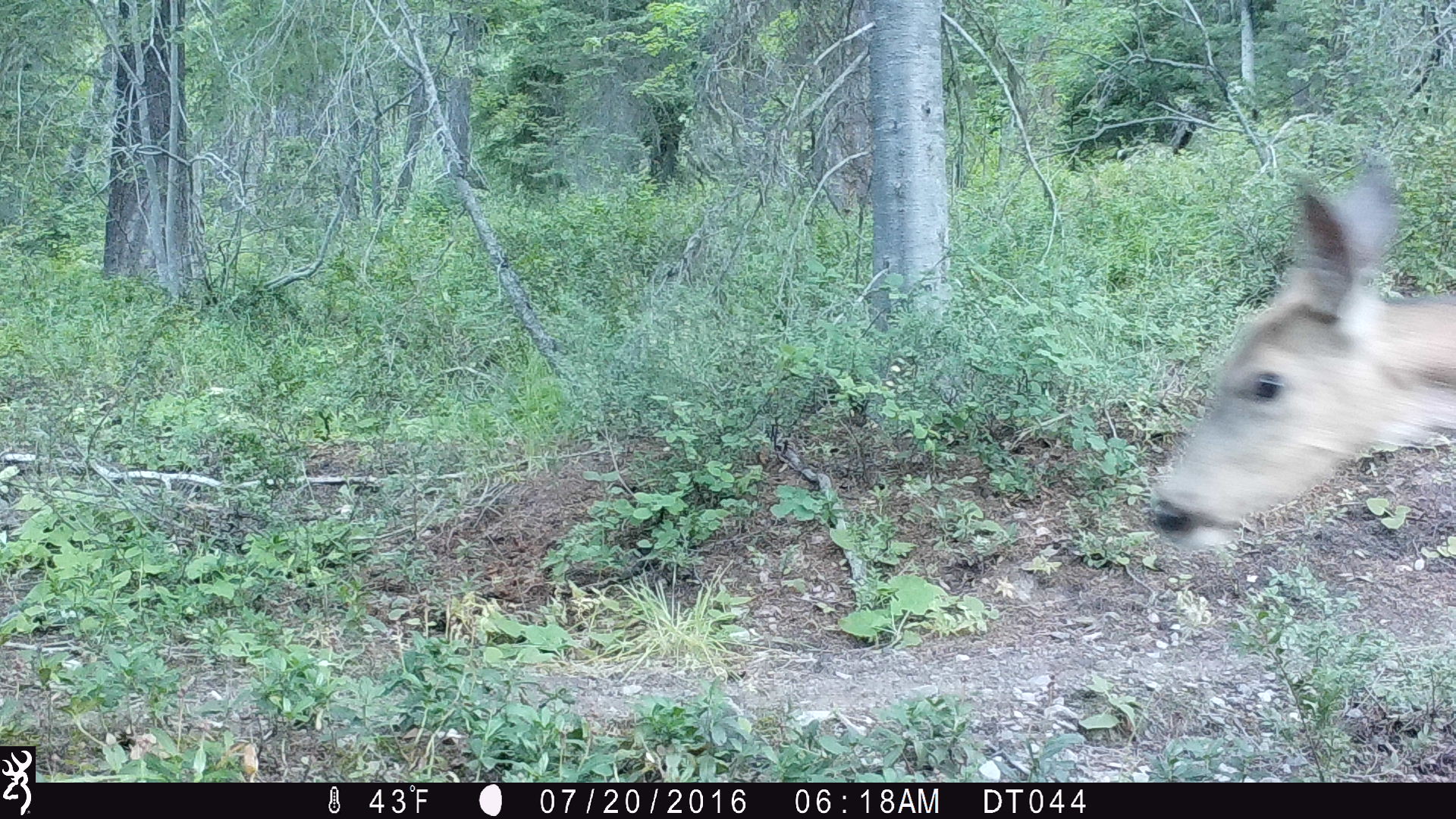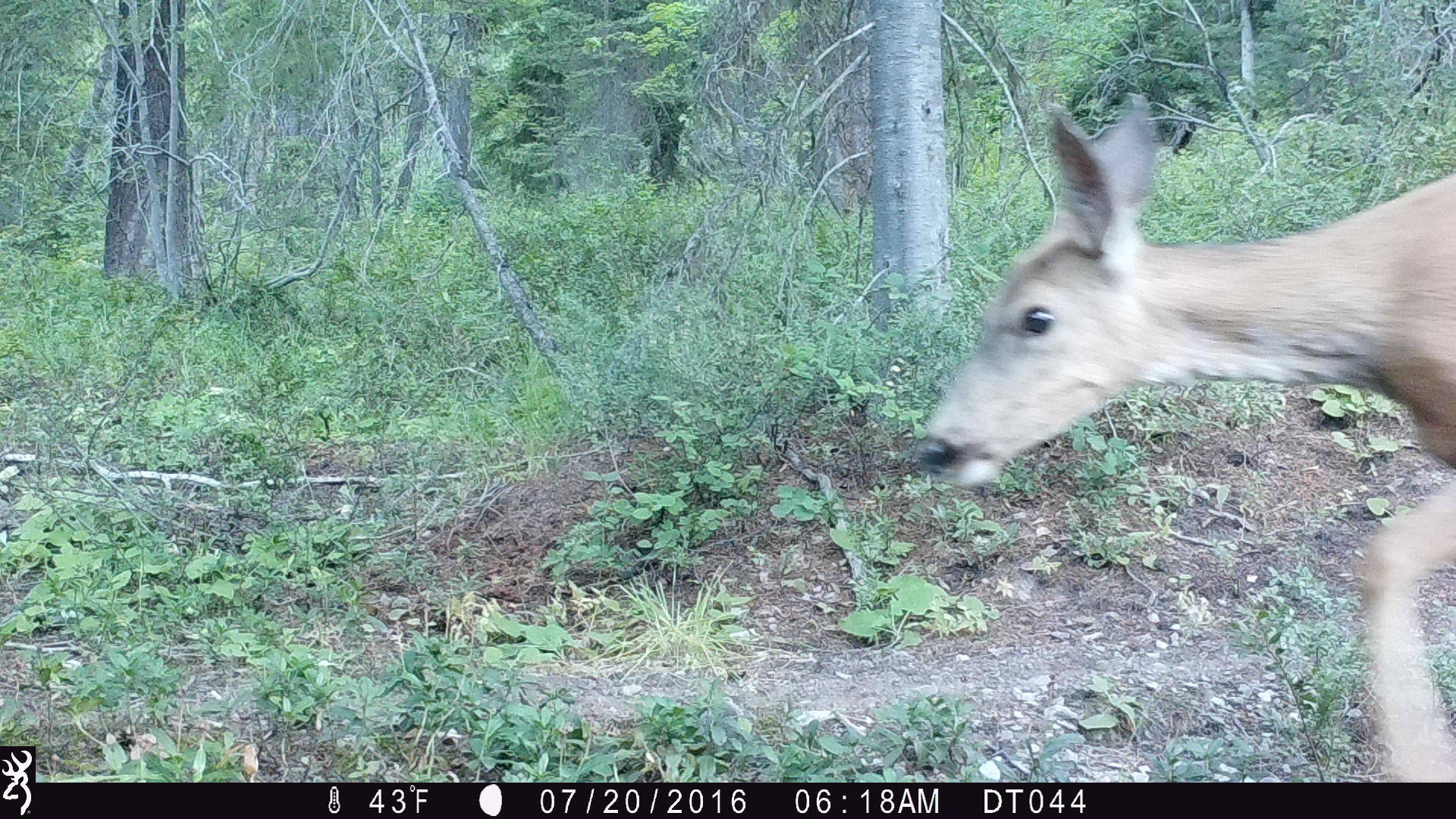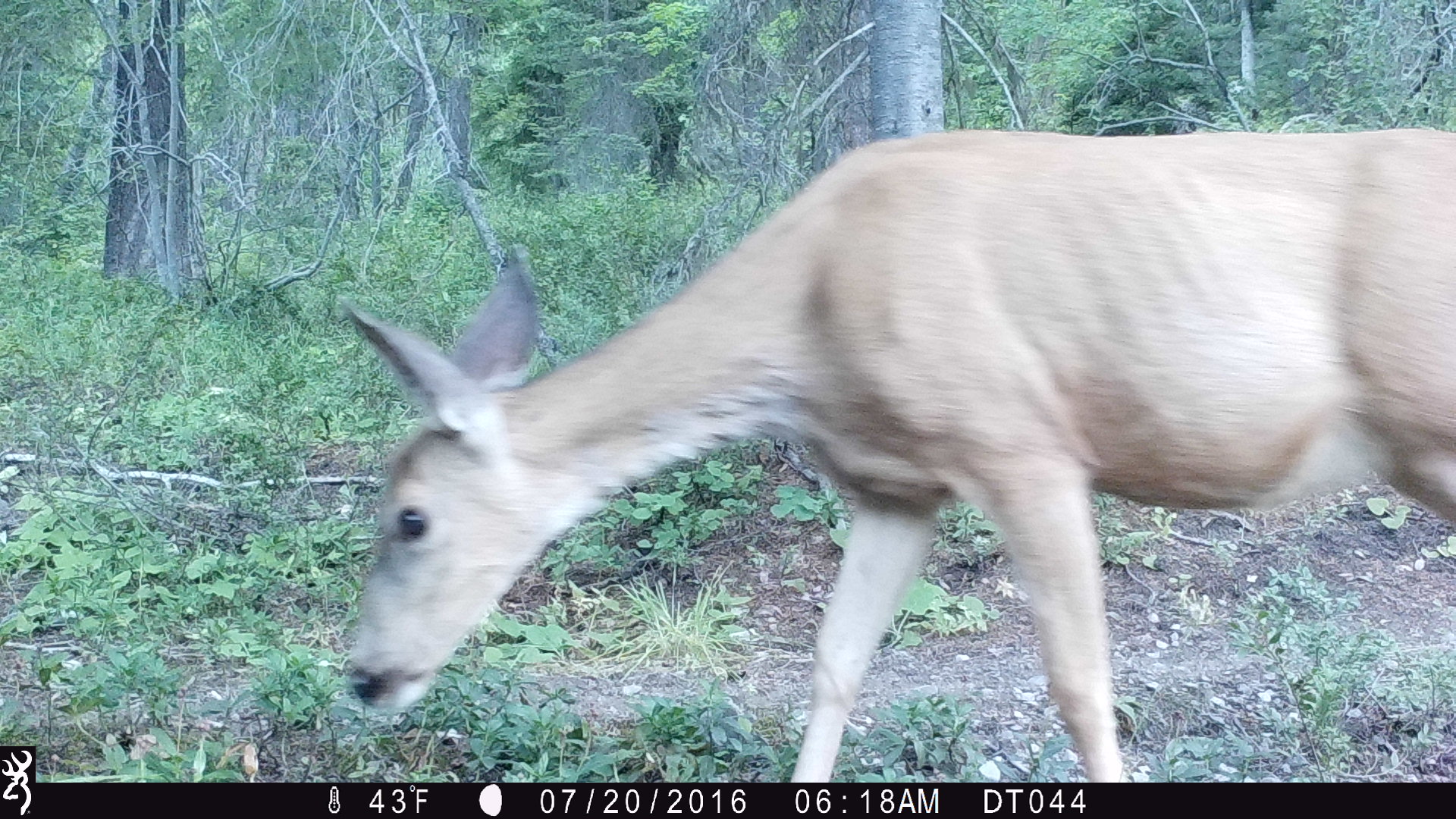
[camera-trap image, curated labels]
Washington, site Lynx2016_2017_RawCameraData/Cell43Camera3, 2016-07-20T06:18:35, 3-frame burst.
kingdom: Animalia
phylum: Chordata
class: Mammalia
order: Artiodactyla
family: Cervidae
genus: Odocoileus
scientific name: Odocoileus hemionus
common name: mule deer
Odocoileus hemionus (mule deer). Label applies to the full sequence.